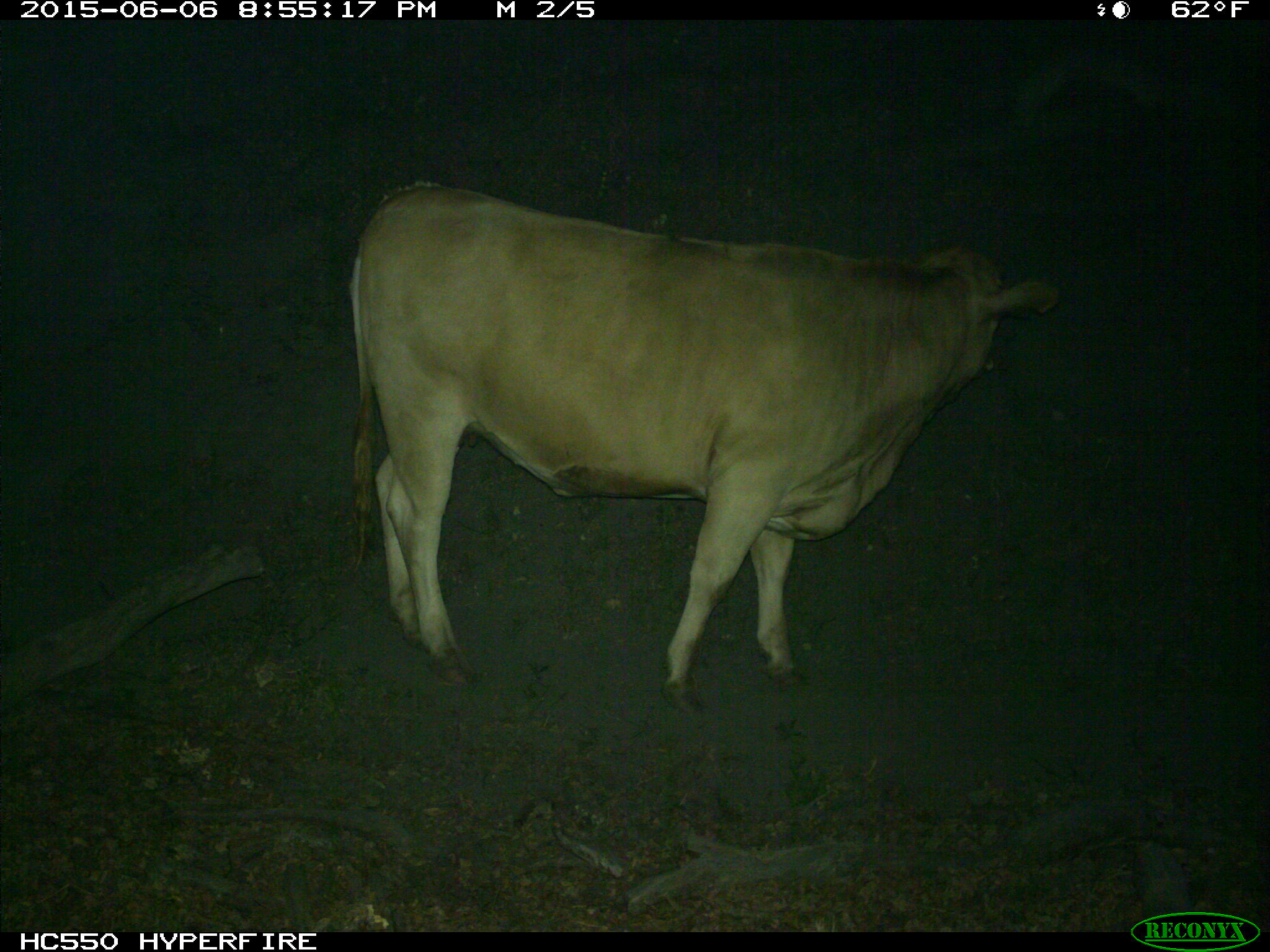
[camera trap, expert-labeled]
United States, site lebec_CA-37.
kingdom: Animalia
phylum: Chordata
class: Mammalia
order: Artiodactyla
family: Bovidae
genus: Bos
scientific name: Bos taurus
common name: domestic cow